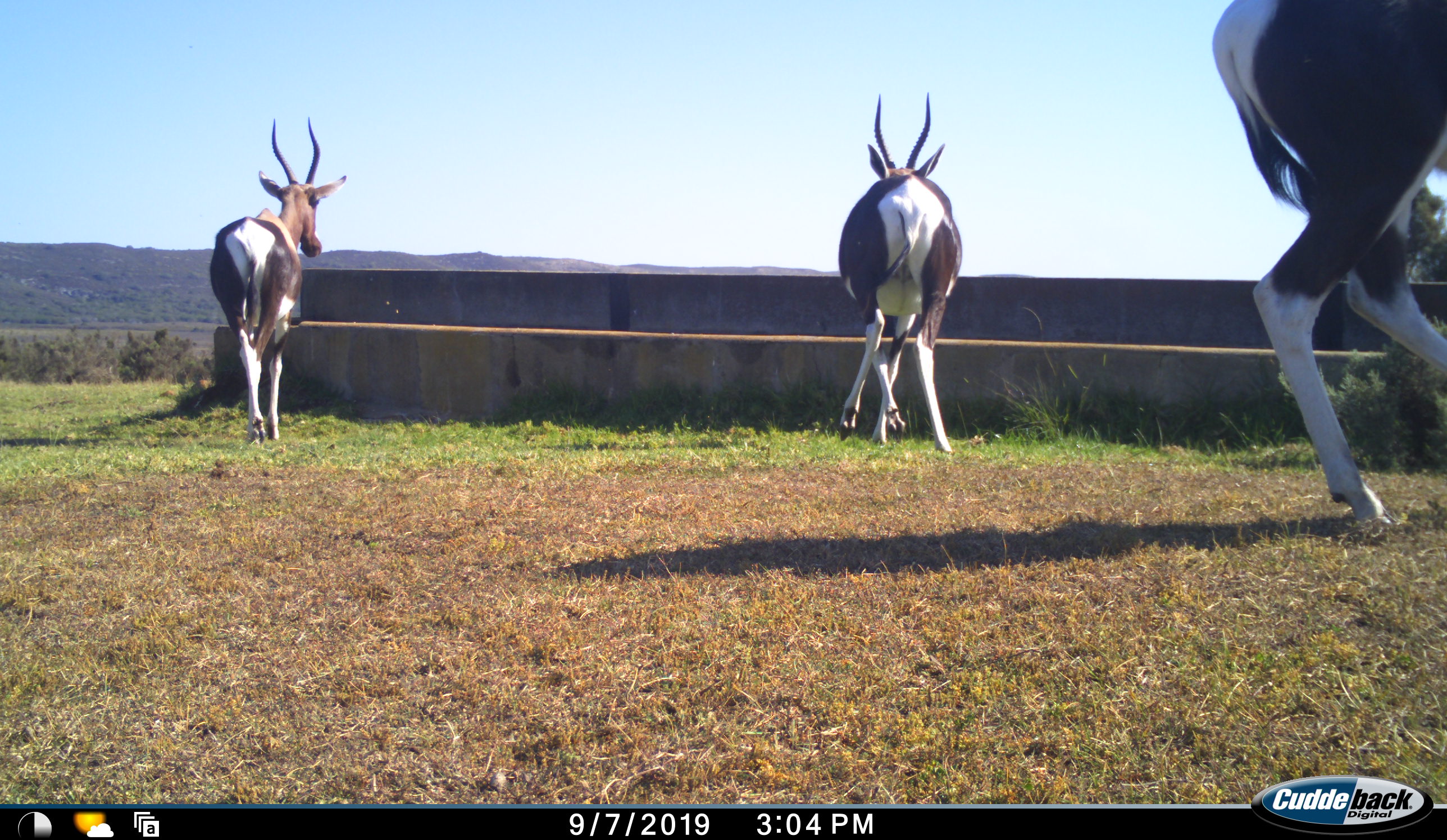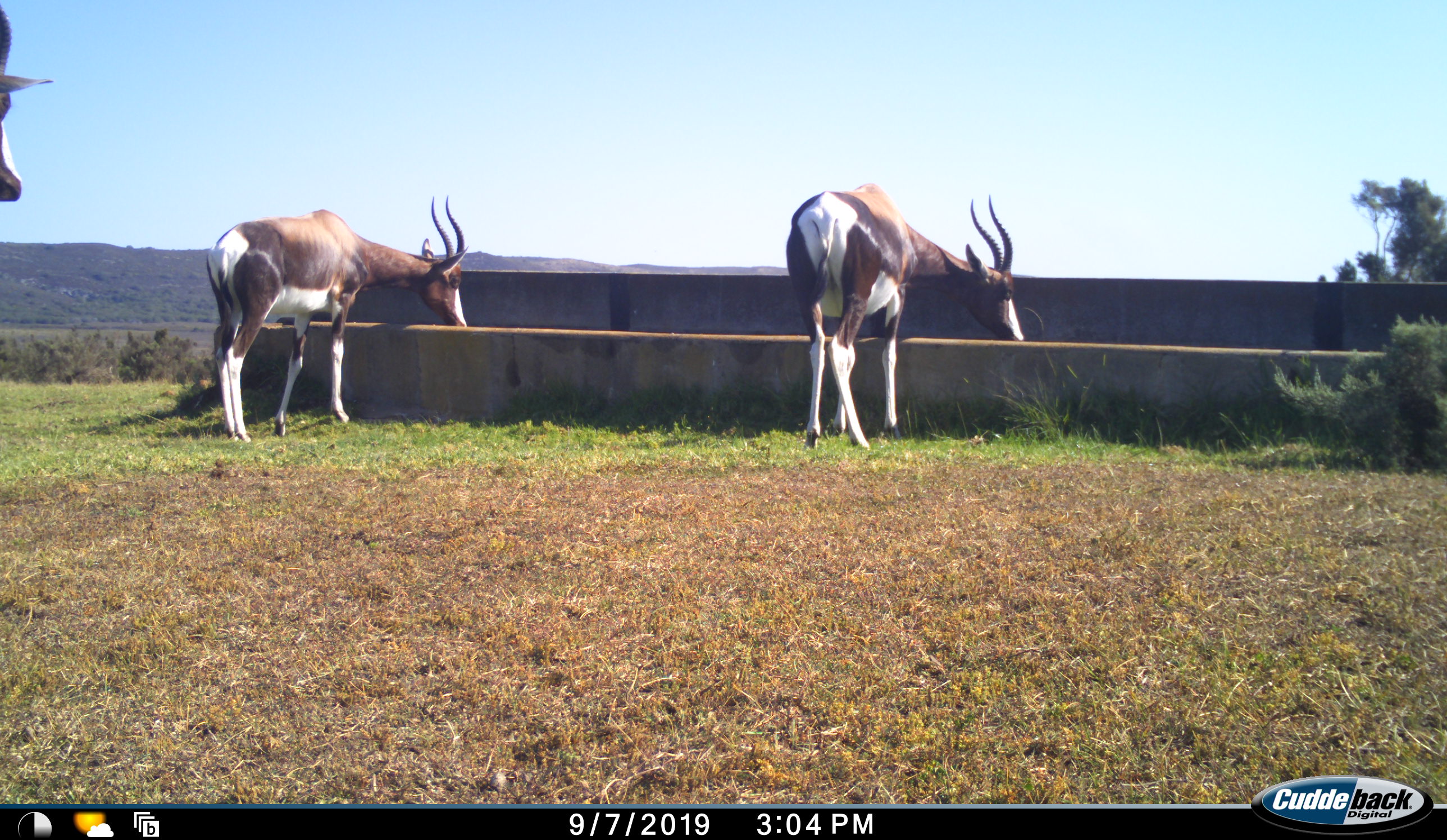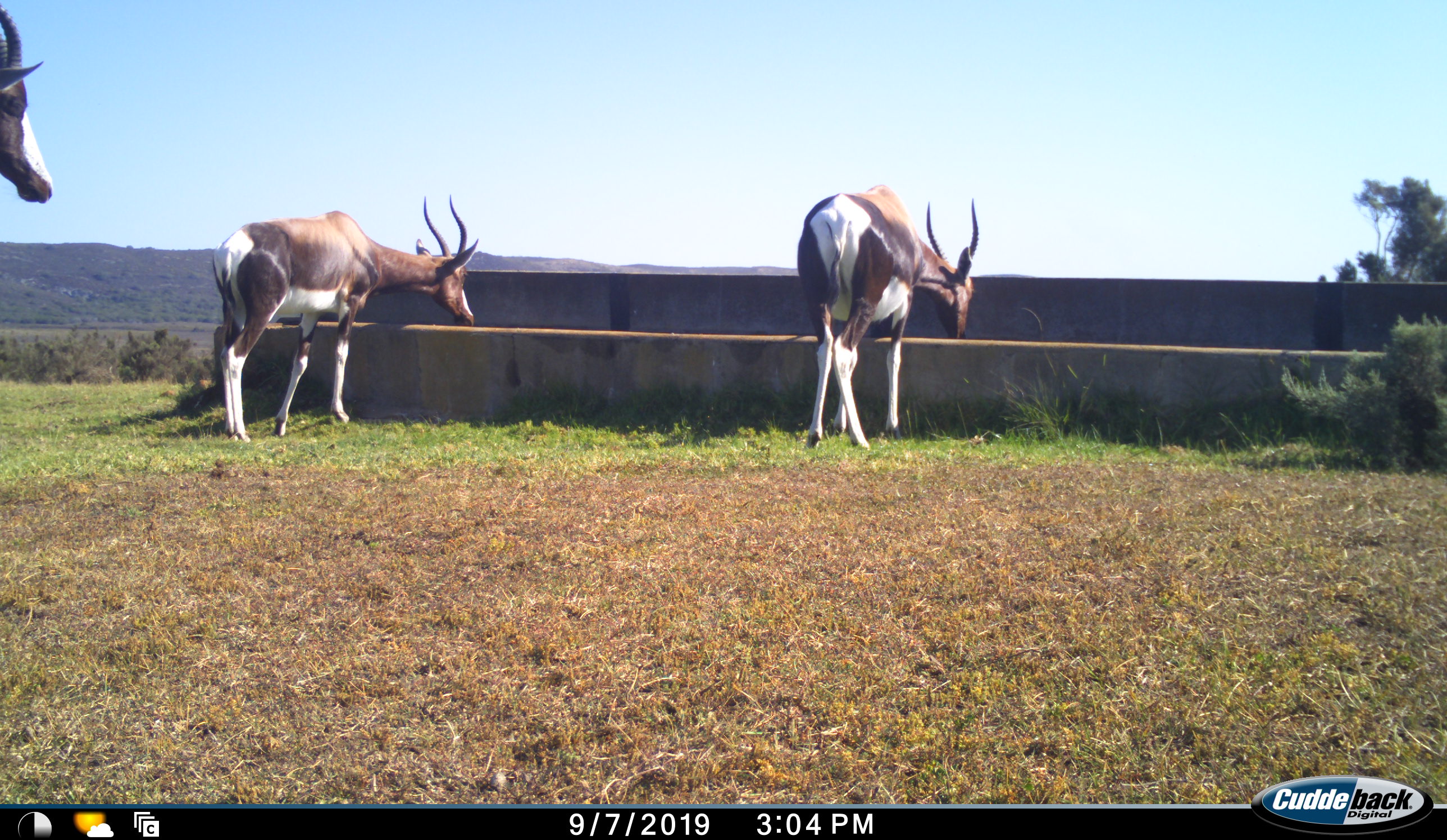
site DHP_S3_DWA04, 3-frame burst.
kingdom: Animalia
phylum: Chordata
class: Mammalia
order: Artiodactyla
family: Bovidae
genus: Damaliscus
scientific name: Damaliscus pygargus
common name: bontebok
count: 4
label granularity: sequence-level